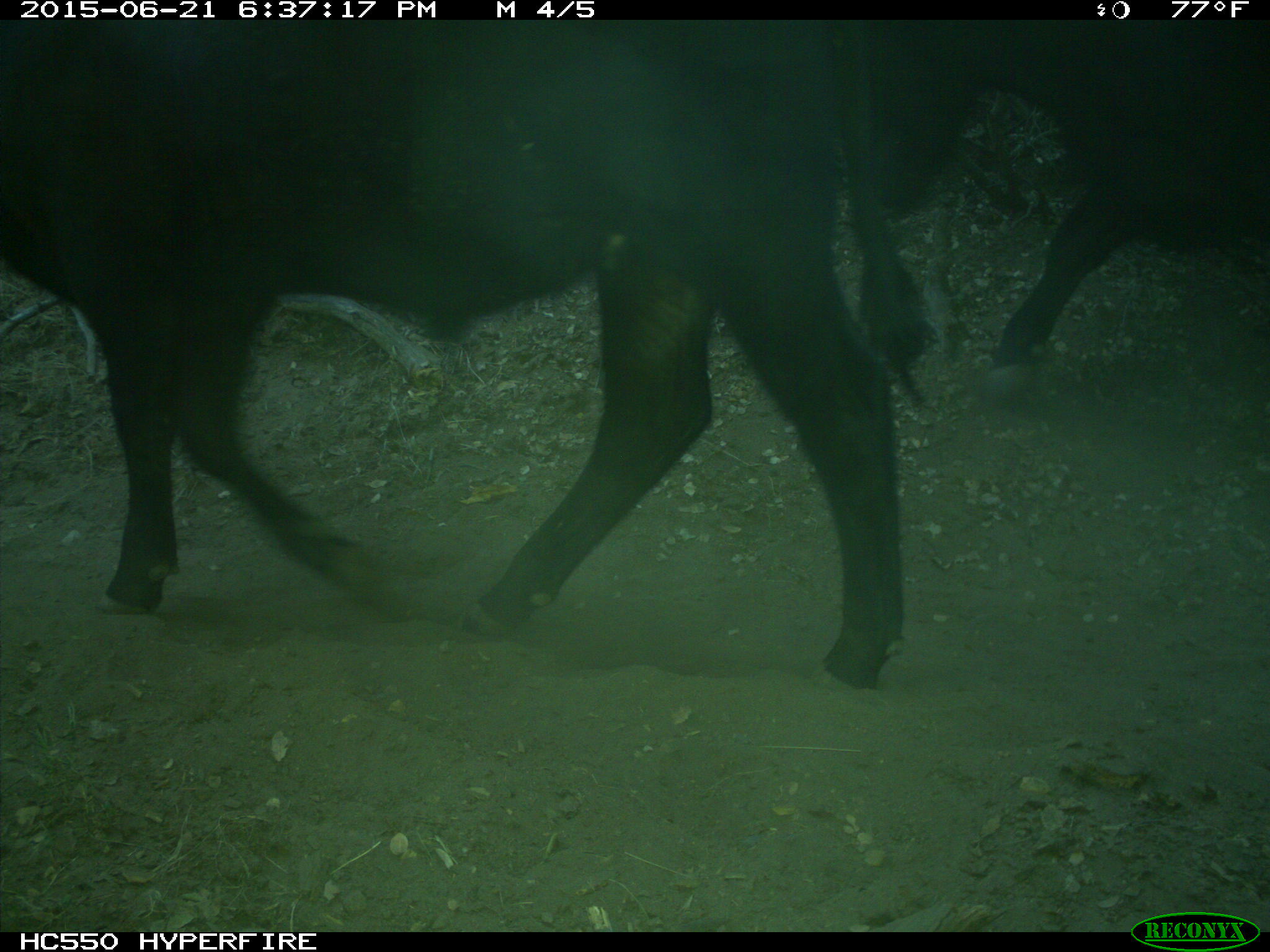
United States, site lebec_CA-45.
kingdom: Animalia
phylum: Chordata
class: Mammalia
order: Artiodactyla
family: Bovidae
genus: Bos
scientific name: Bos taurus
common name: domestic cow